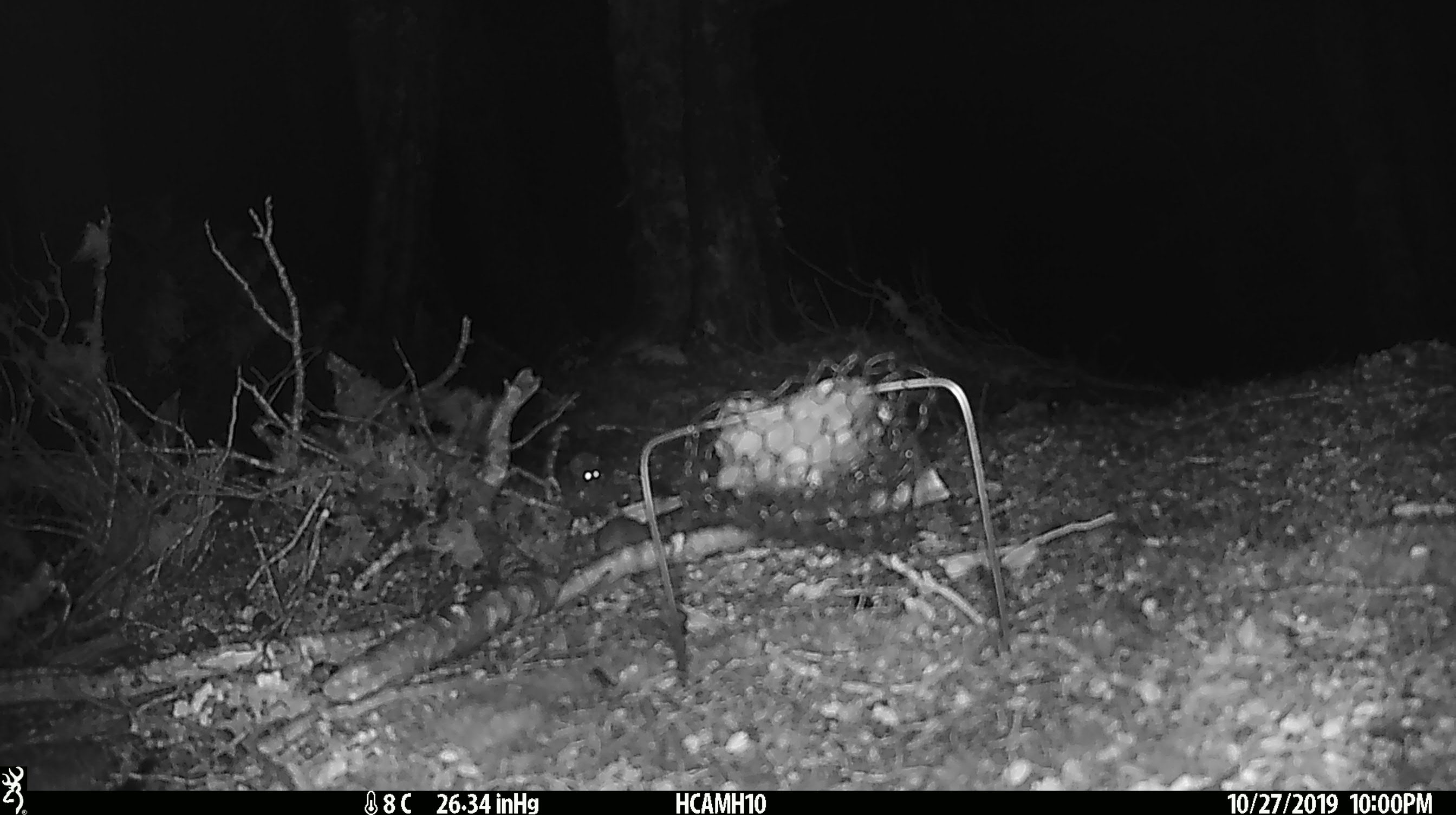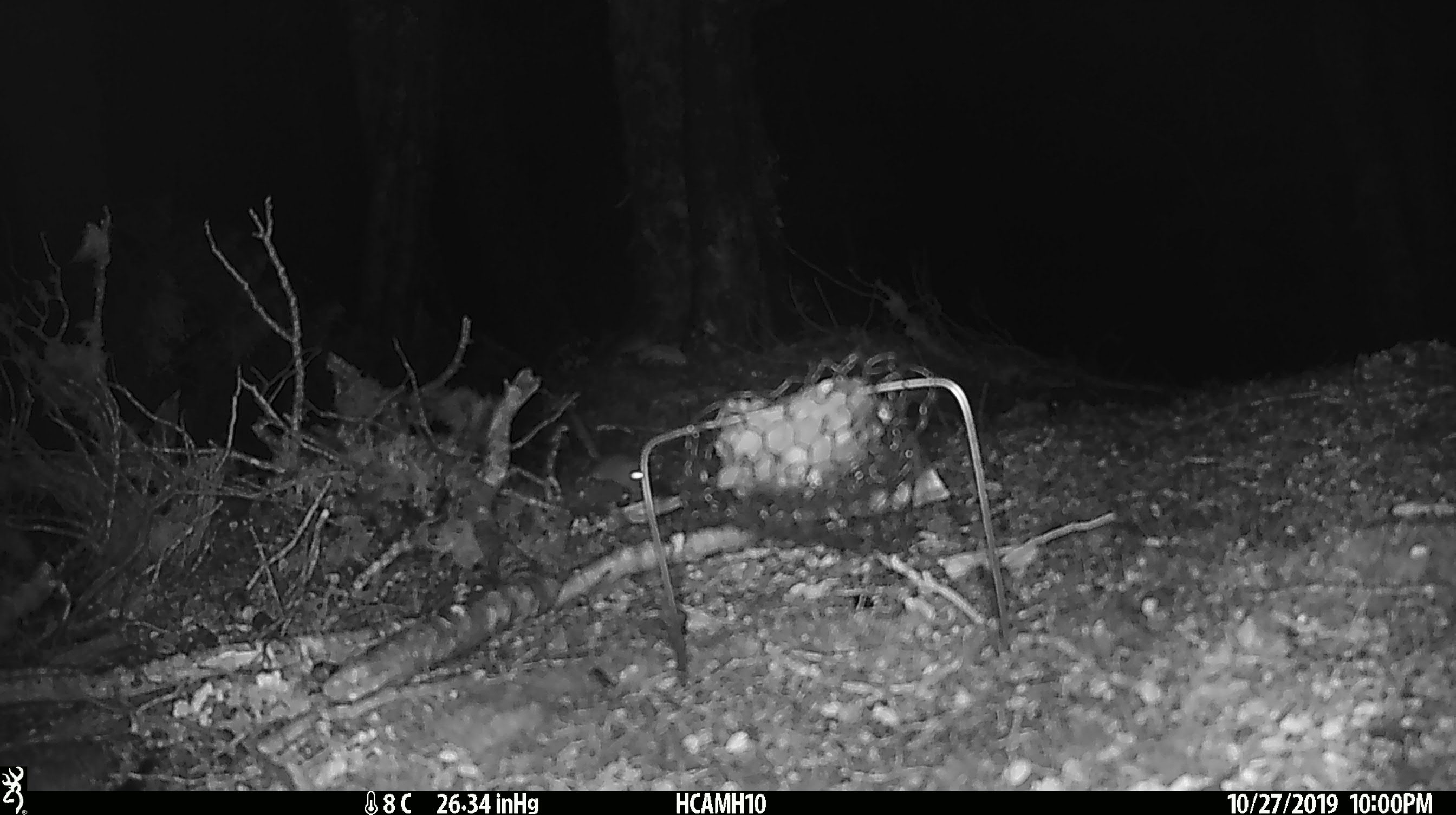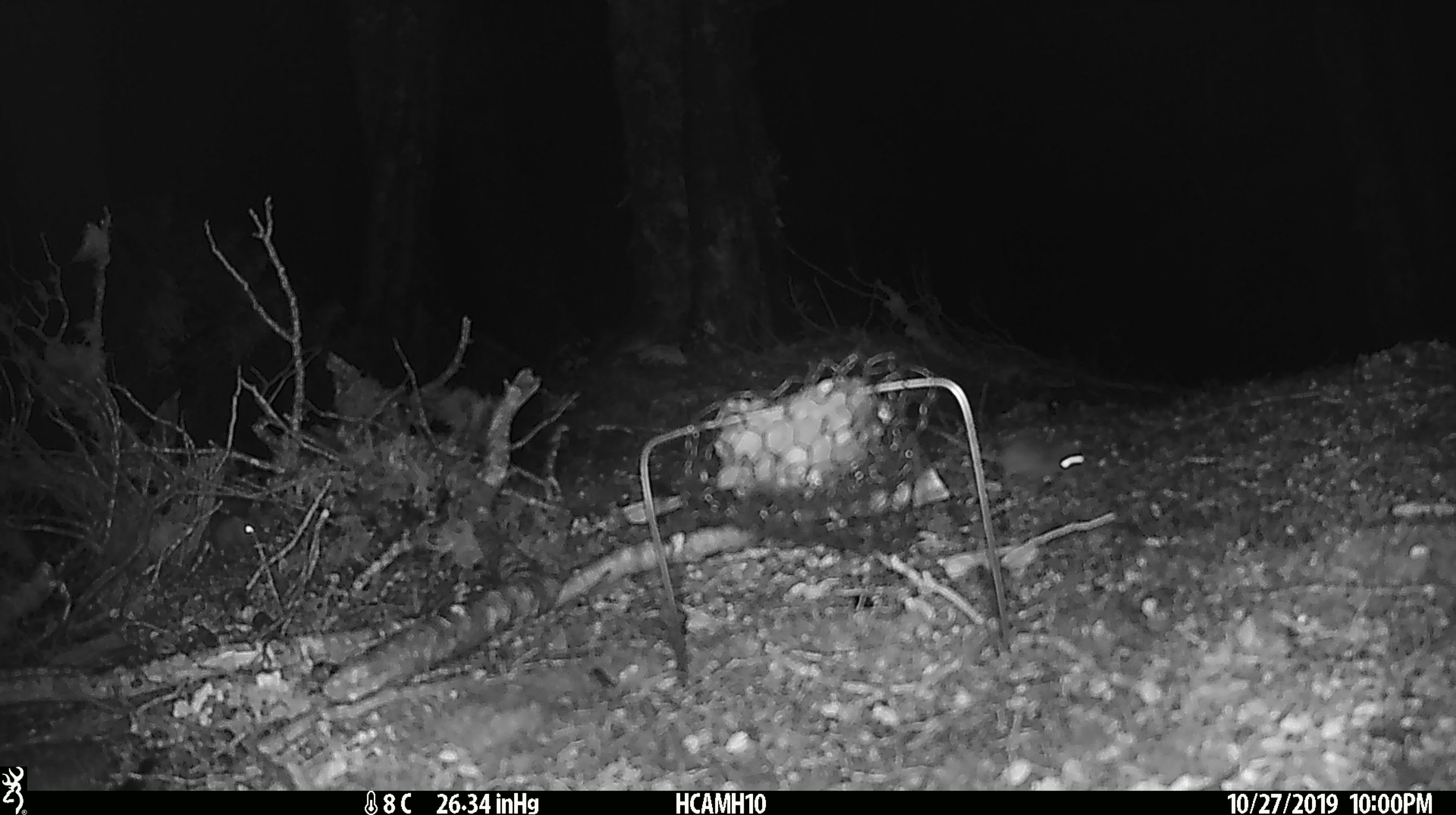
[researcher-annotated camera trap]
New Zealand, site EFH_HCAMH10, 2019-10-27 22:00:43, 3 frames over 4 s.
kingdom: Animalia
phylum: Chordata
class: Mammalia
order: Rodentia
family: Muridae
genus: Mus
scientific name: Mus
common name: mouse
Mouse (Mus).